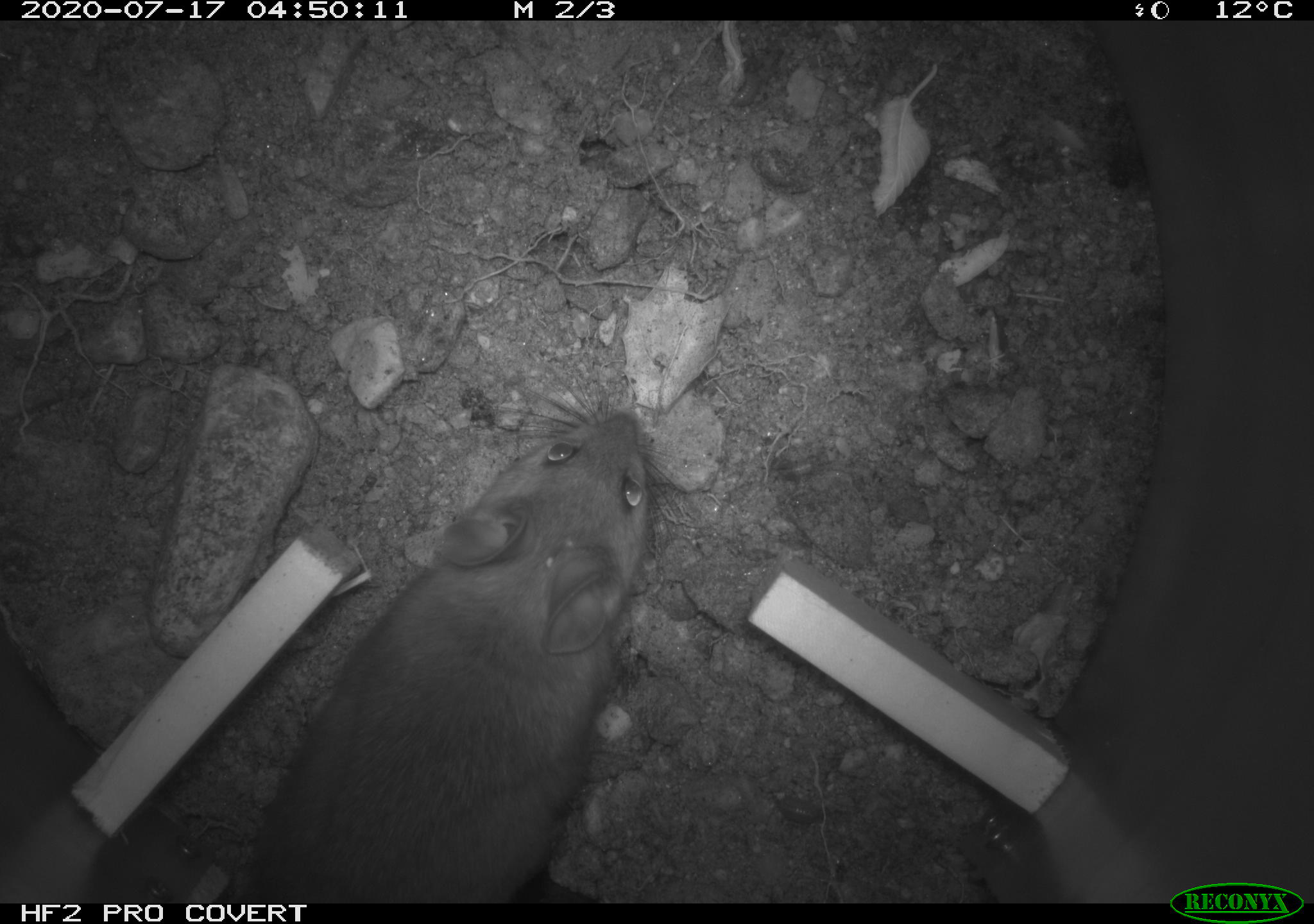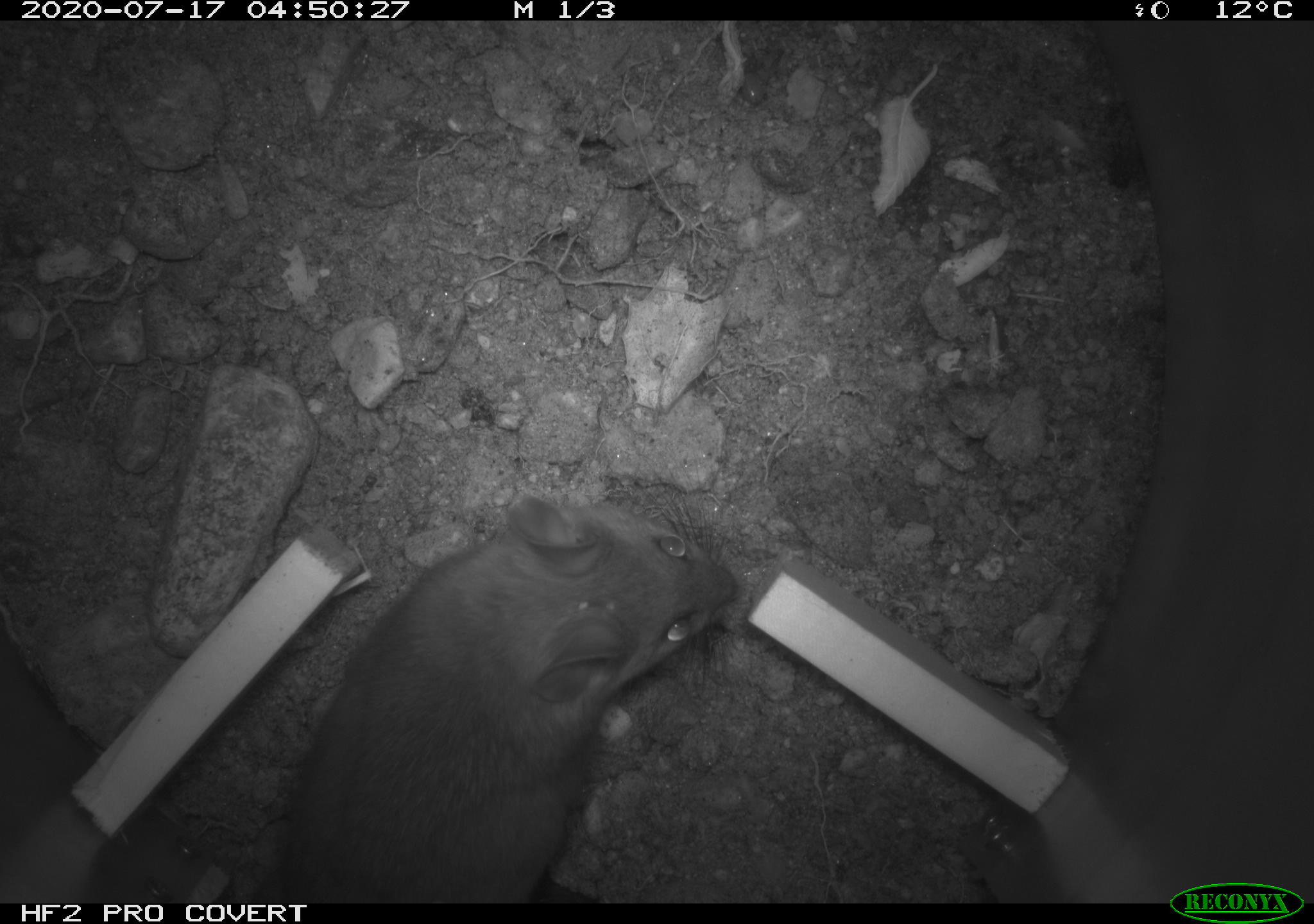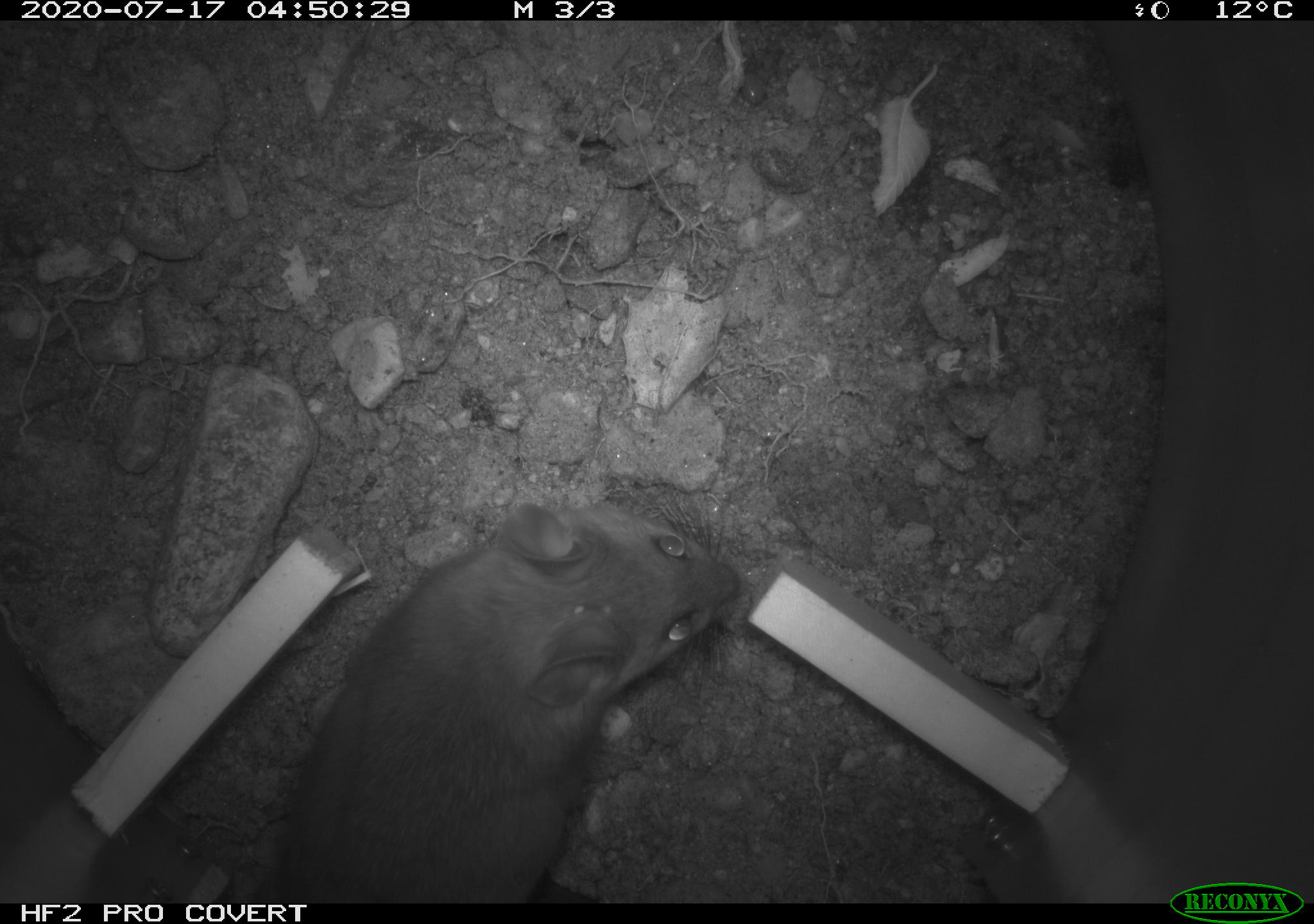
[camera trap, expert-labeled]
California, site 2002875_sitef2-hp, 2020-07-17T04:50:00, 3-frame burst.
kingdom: Animalia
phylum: Chordata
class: Mammalia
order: Rodentia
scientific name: Rodentia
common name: rodent